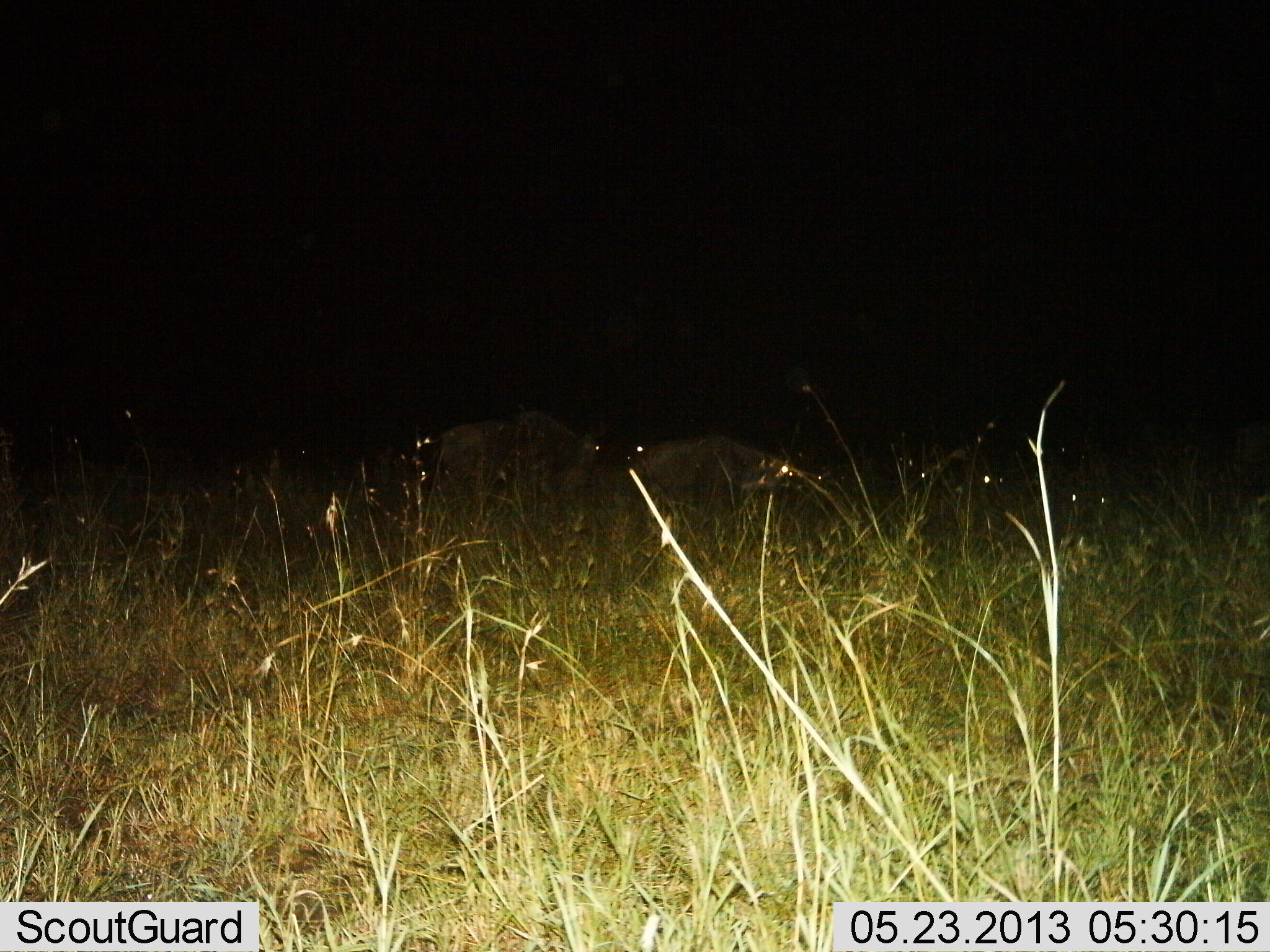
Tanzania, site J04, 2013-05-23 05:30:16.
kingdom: Animalia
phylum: Chordata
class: Mammalia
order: Artiodactyla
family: Bovidae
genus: Connochaetes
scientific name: Connochaetes taurinus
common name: blue wildebeest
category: wildebeest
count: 5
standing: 60%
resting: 20%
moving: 0%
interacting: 0%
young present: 0%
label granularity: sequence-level